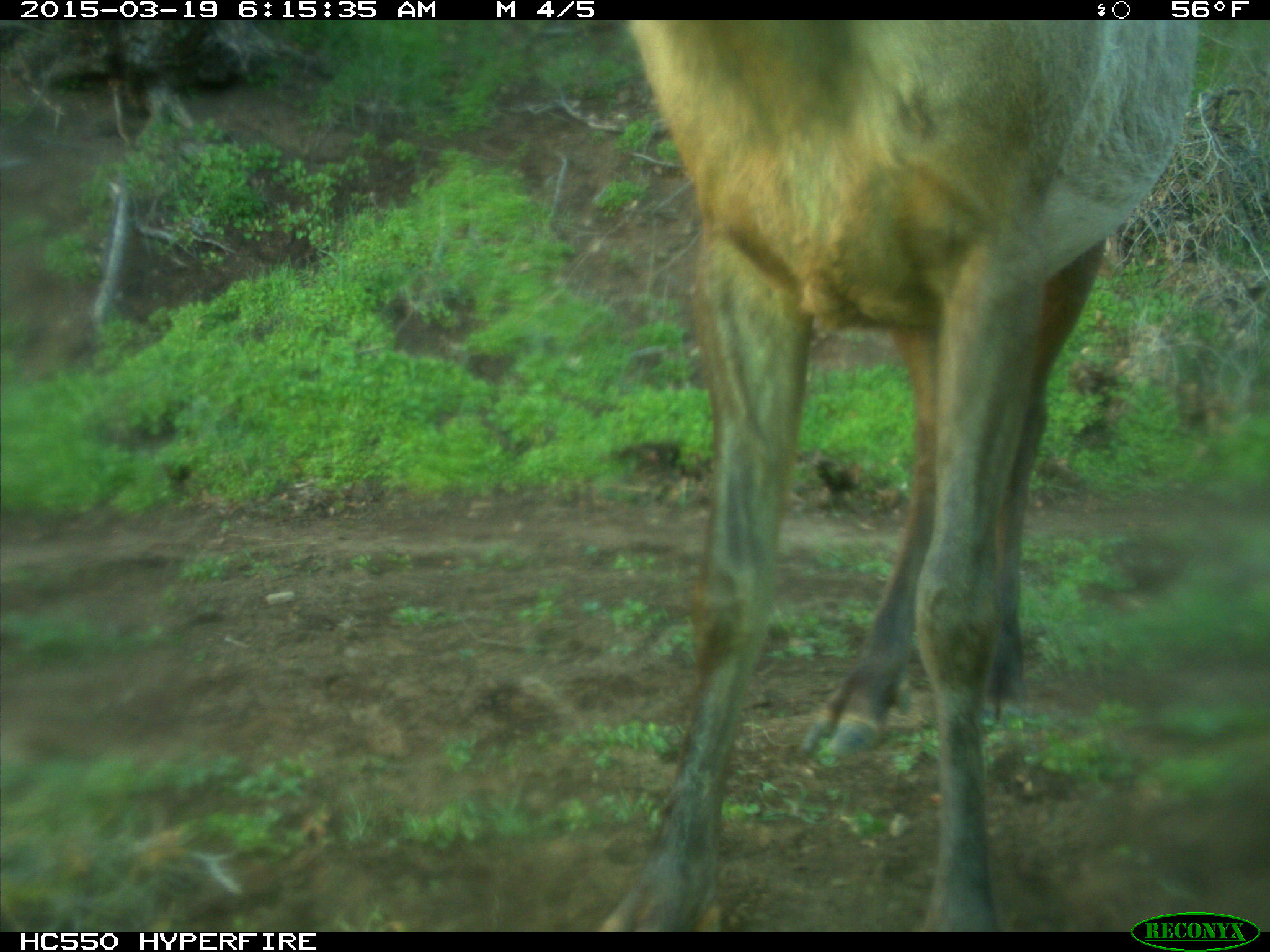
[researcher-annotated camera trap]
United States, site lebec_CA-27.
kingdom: Animalia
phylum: Chordata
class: Mammalia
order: Artiodactyla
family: Cervidae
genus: Cervus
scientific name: Cervus canadensis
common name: elk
Cervus canadensis (elk).